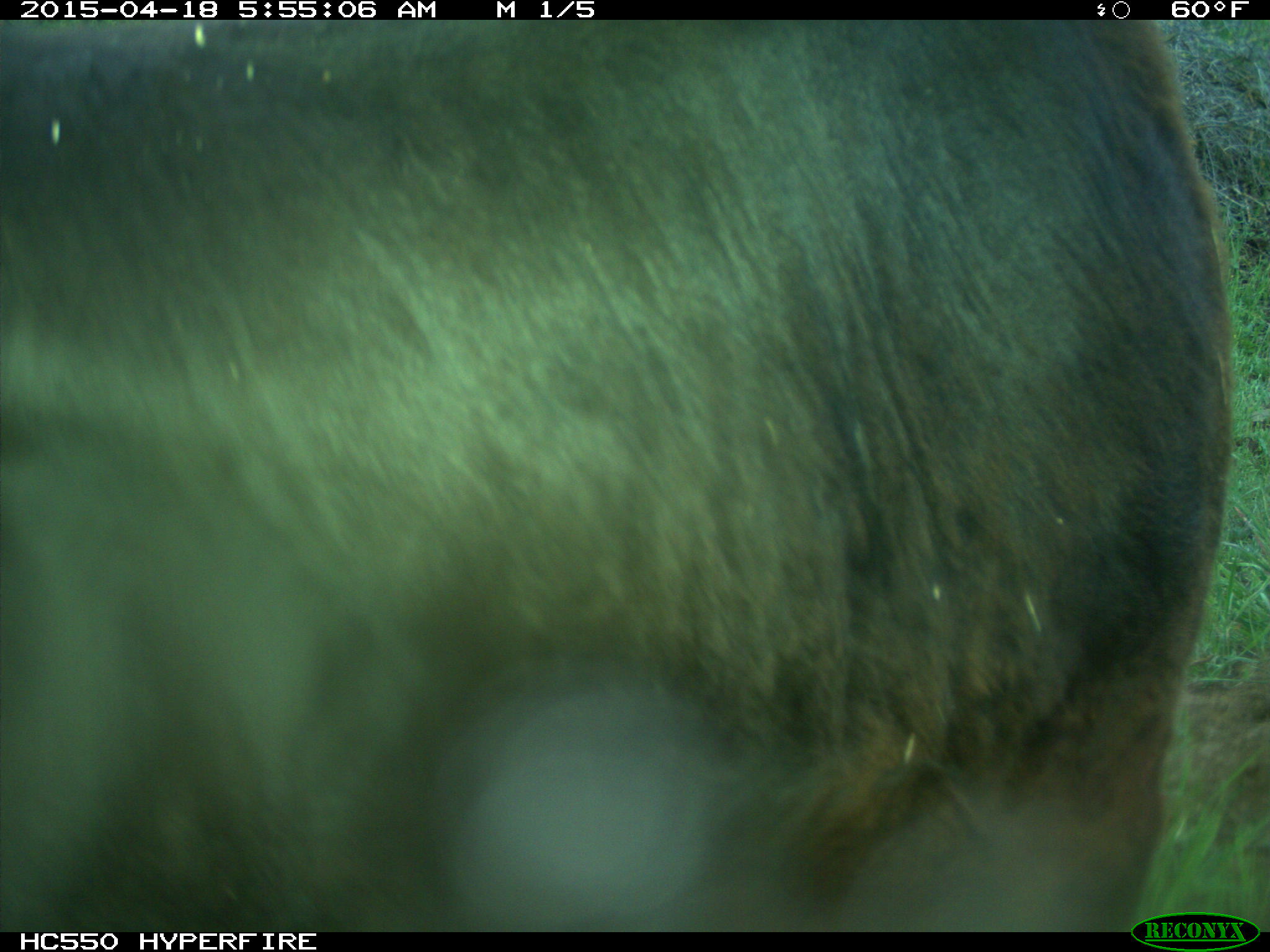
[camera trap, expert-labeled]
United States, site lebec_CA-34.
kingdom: Animalia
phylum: Chordata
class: Mammalia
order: Artiodactyla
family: Bovidae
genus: Bos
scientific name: Bos taurus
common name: domestic cow